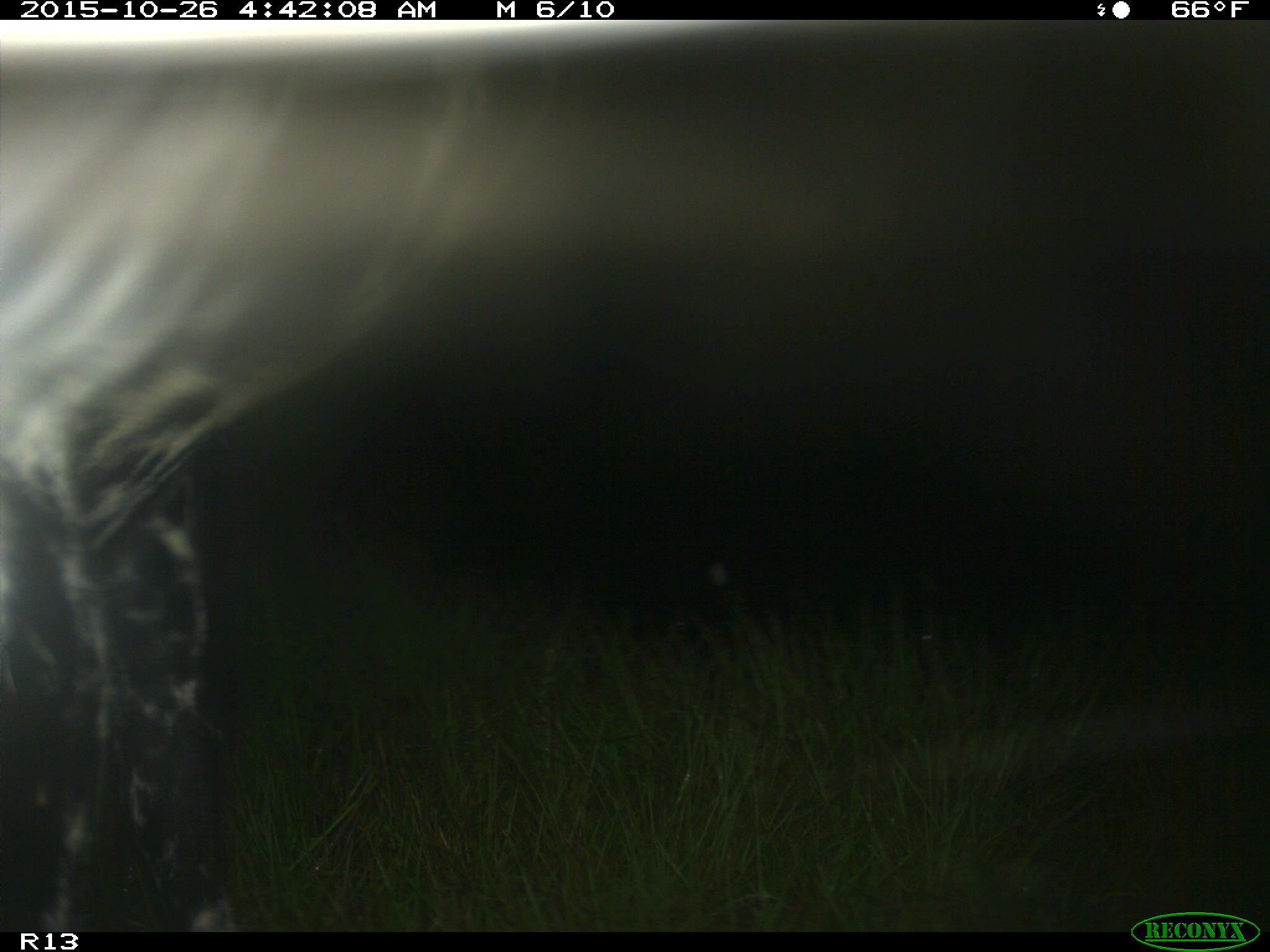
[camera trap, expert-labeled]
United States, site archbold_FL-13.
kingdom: Animalia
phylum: Chordata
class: Mammalia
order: Artiodactyla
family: Bovidae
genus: Bos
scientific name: Bos taurus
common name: domestic cow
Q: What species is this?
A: Bos taurus (domestic cow).